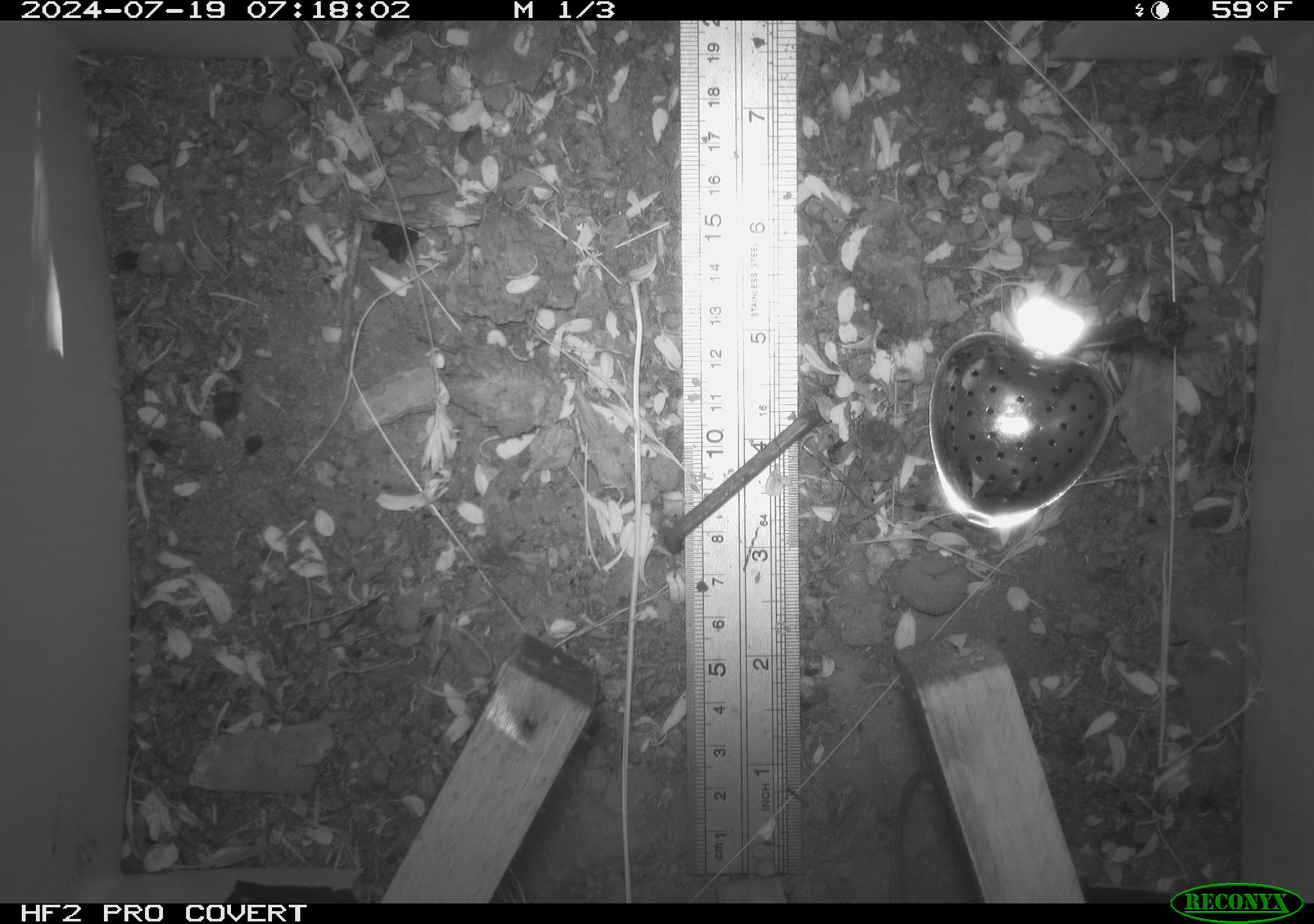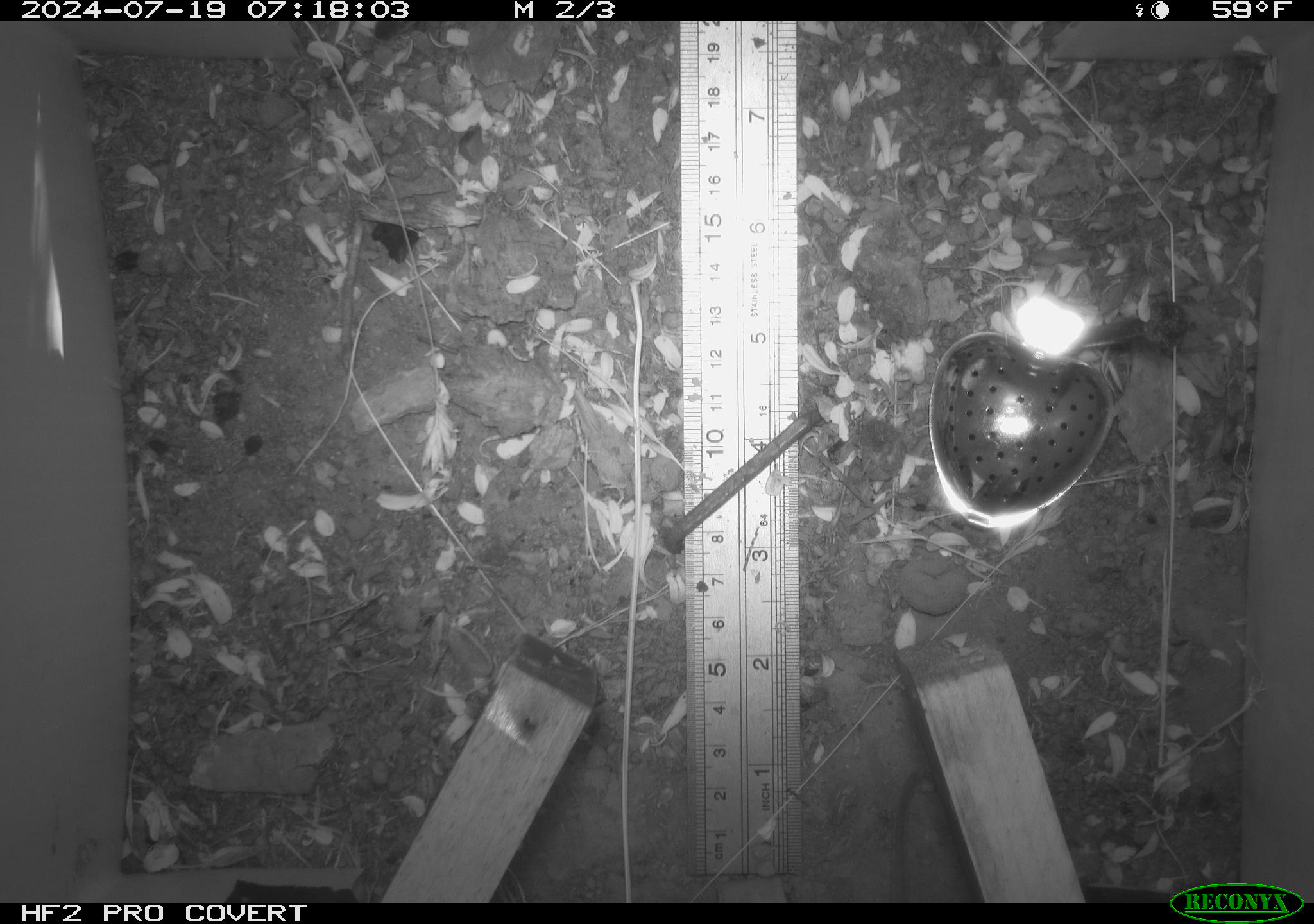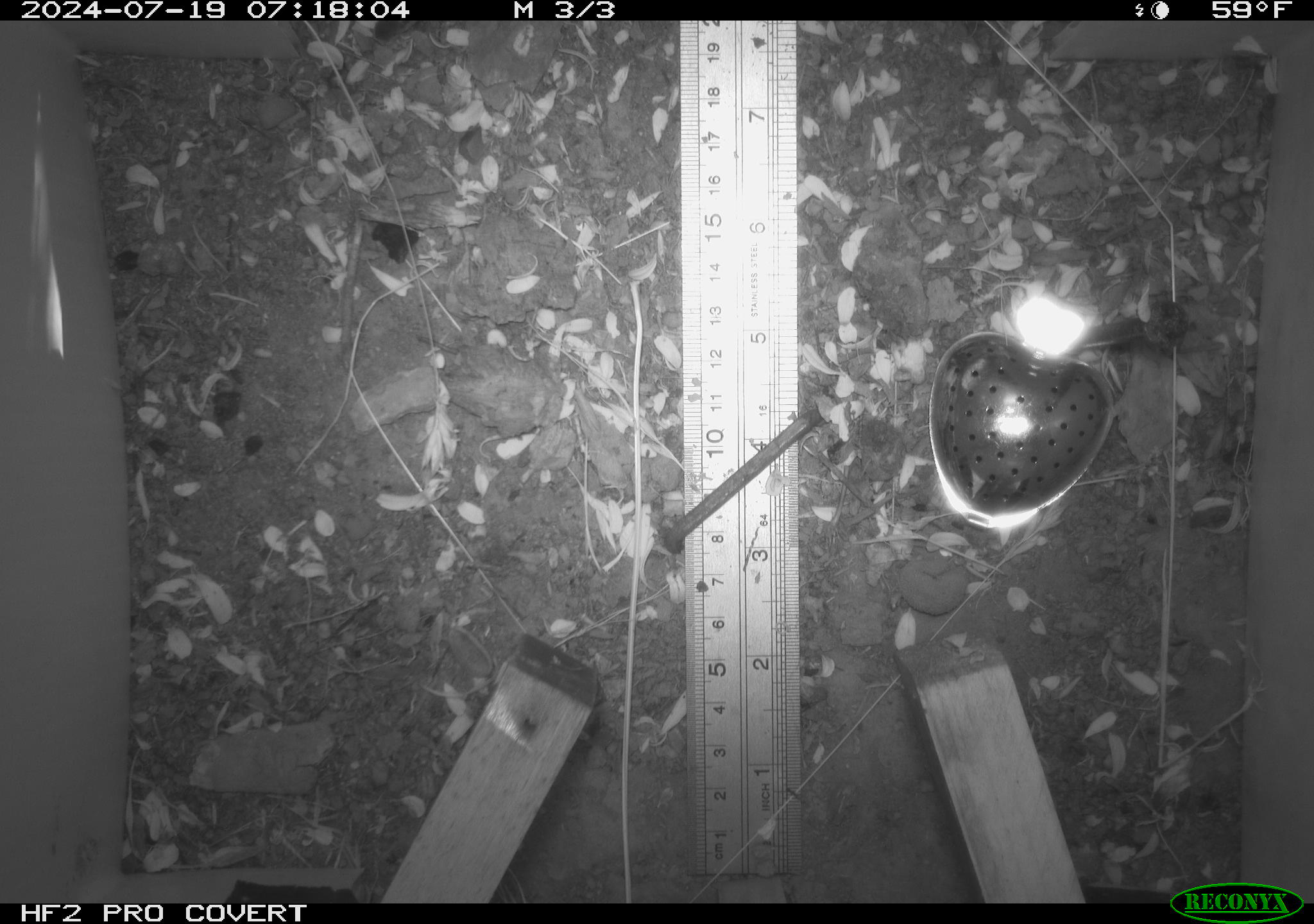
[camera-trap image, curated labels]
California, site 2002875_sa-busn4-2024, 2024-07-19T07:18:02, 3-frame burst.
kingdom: Animalia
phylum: Chordata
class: Mammalia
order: Rodentia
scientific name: Rodentia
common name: rodent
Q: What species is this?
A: Rodent (Rodentia).